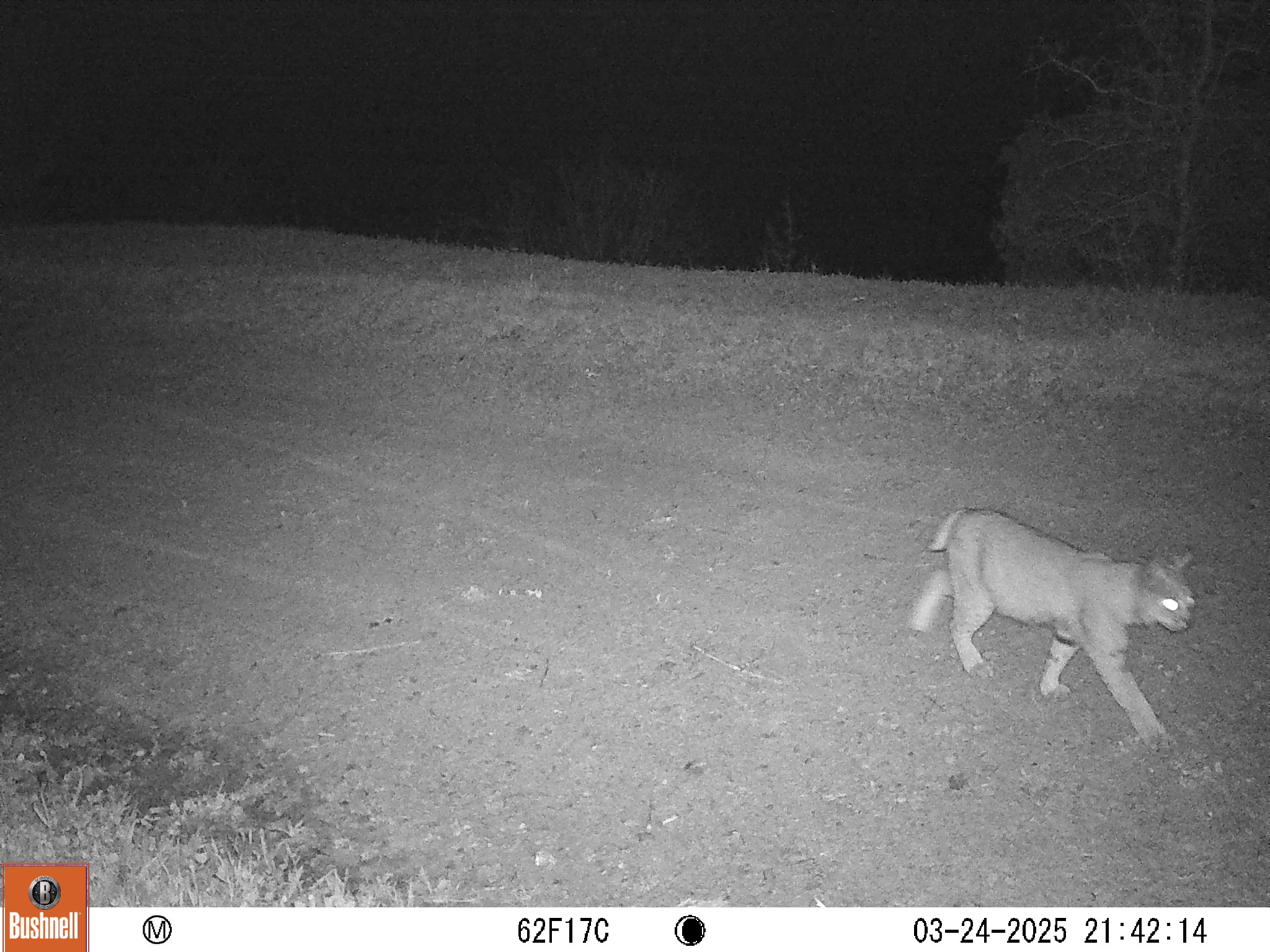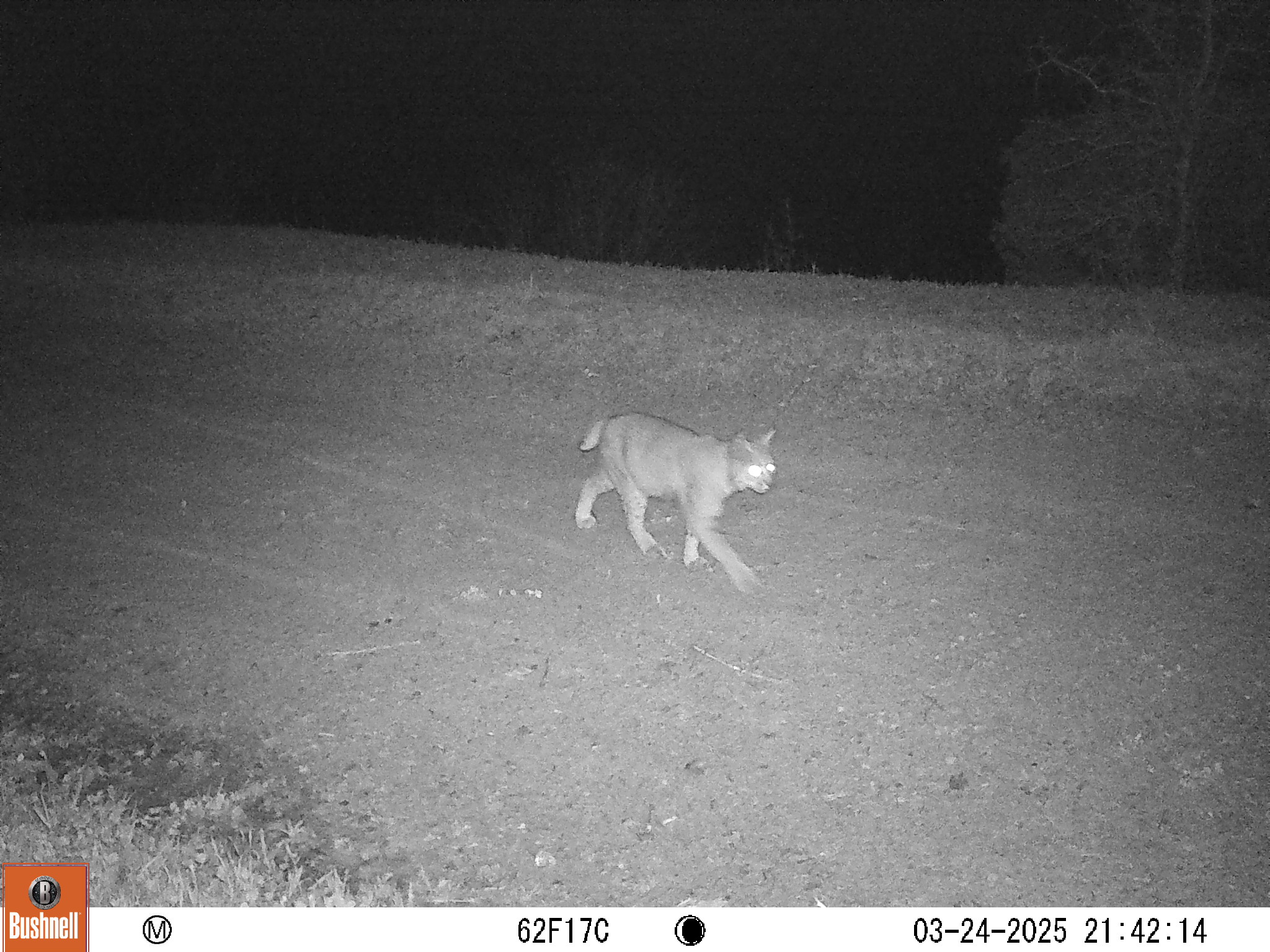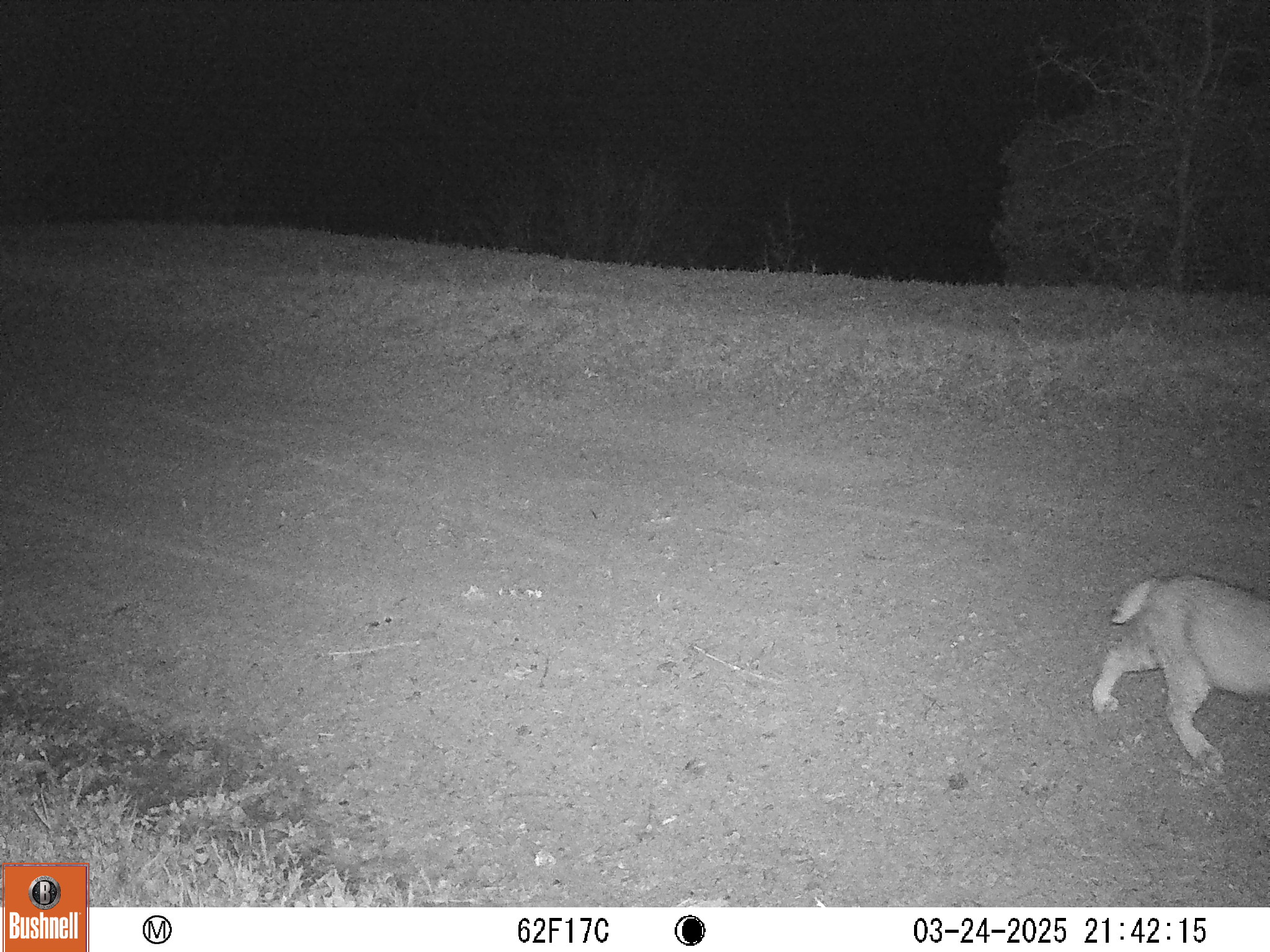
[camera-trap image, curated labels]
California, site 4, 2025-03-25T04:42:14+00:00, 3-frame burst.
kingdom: Animalia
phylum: Chordata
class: Mammalia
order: Carnivora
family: Felidae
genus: Lynx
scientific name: Lynx rufus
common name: bobcat